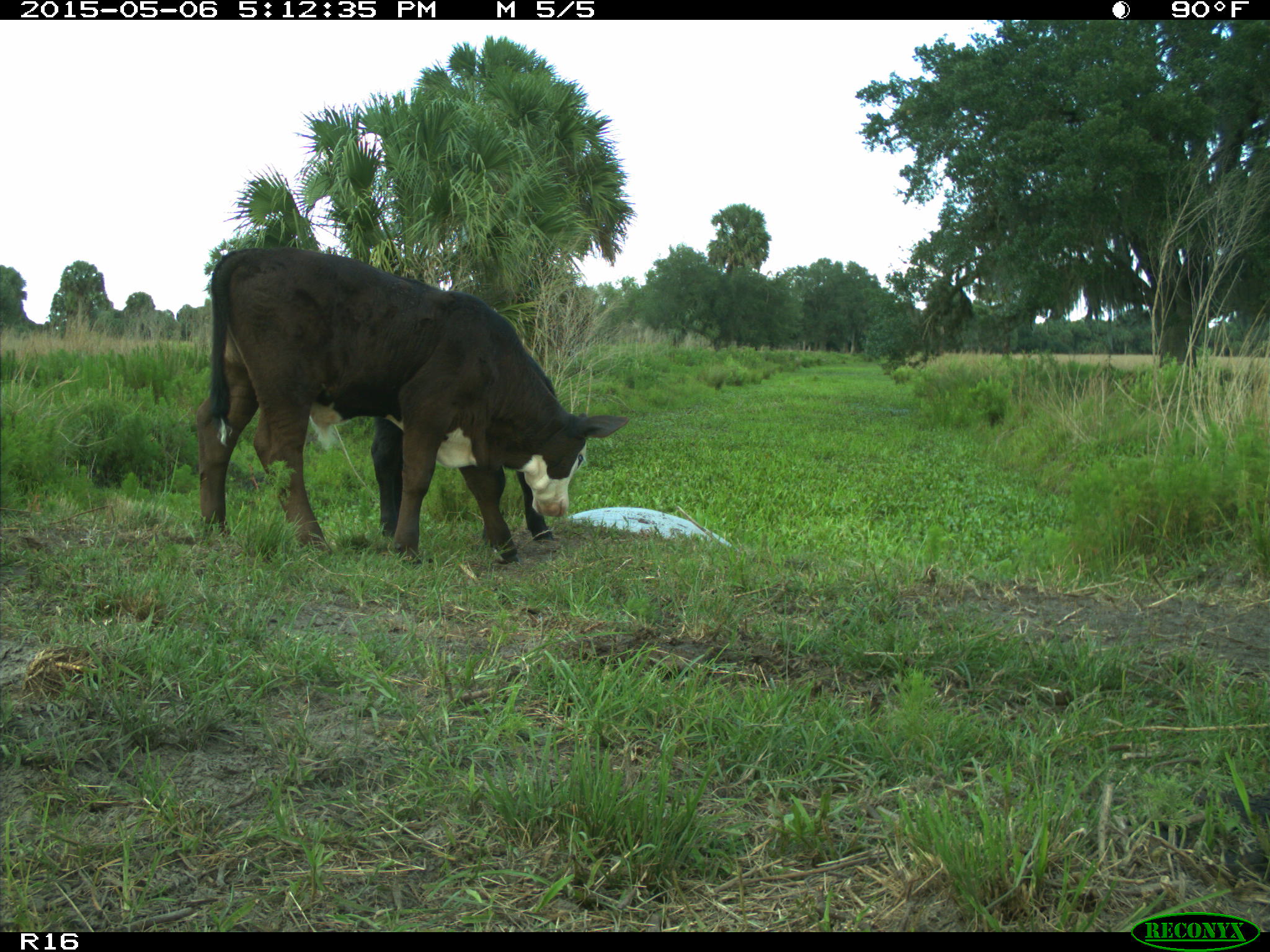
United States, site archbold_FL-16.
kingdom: Animalia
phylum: Chordata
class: Mammalia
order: Artiodactyla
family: Bovidae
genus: Bos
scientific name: Bos taurus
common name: domestic cow